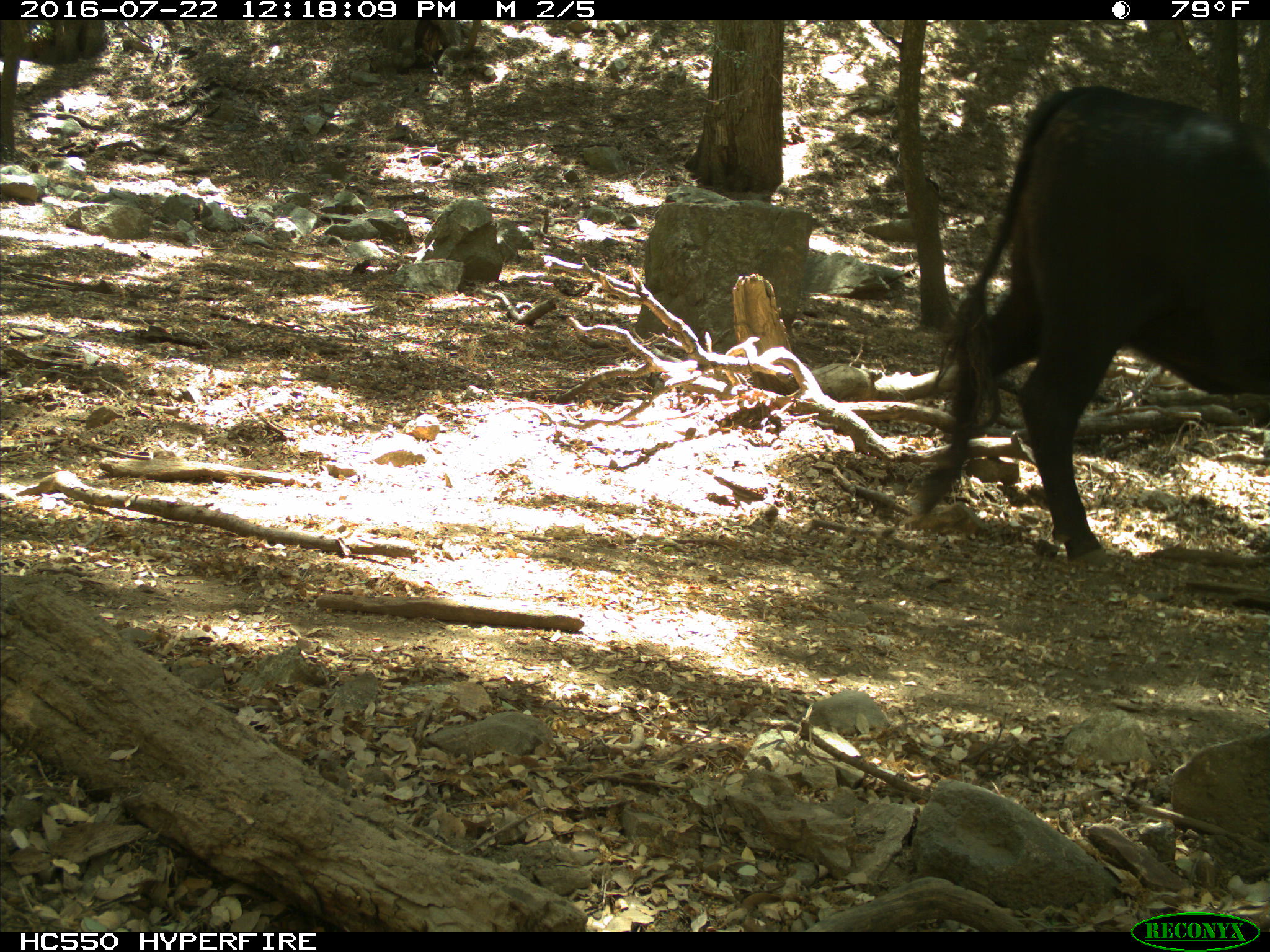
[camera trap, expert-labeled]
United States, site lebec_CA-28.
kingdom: Animalia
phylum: Chordata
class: Mammalia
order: Artiodactyla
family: Bovidae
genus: Bos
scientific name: Bos taurus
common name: domestic cow